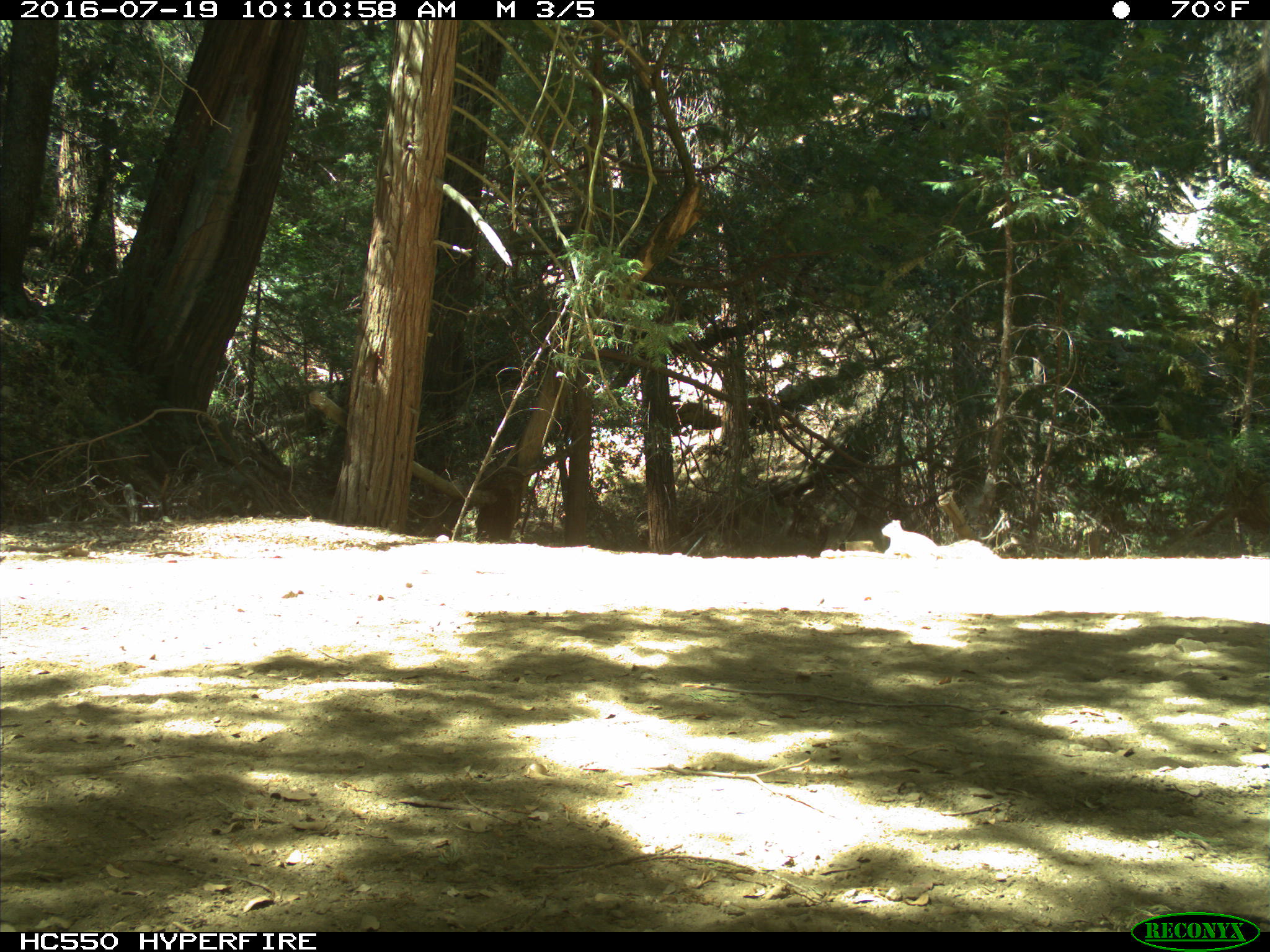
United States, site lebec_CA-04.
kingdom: Animalia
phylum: Chordata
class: Mammalia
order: Rodentia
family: Sciuridae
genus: Sciurus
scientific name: Sciurus carolinensis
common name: eastern gray squirrel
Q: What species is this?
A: Sciurus carolinensis (eastern gray squirrel).